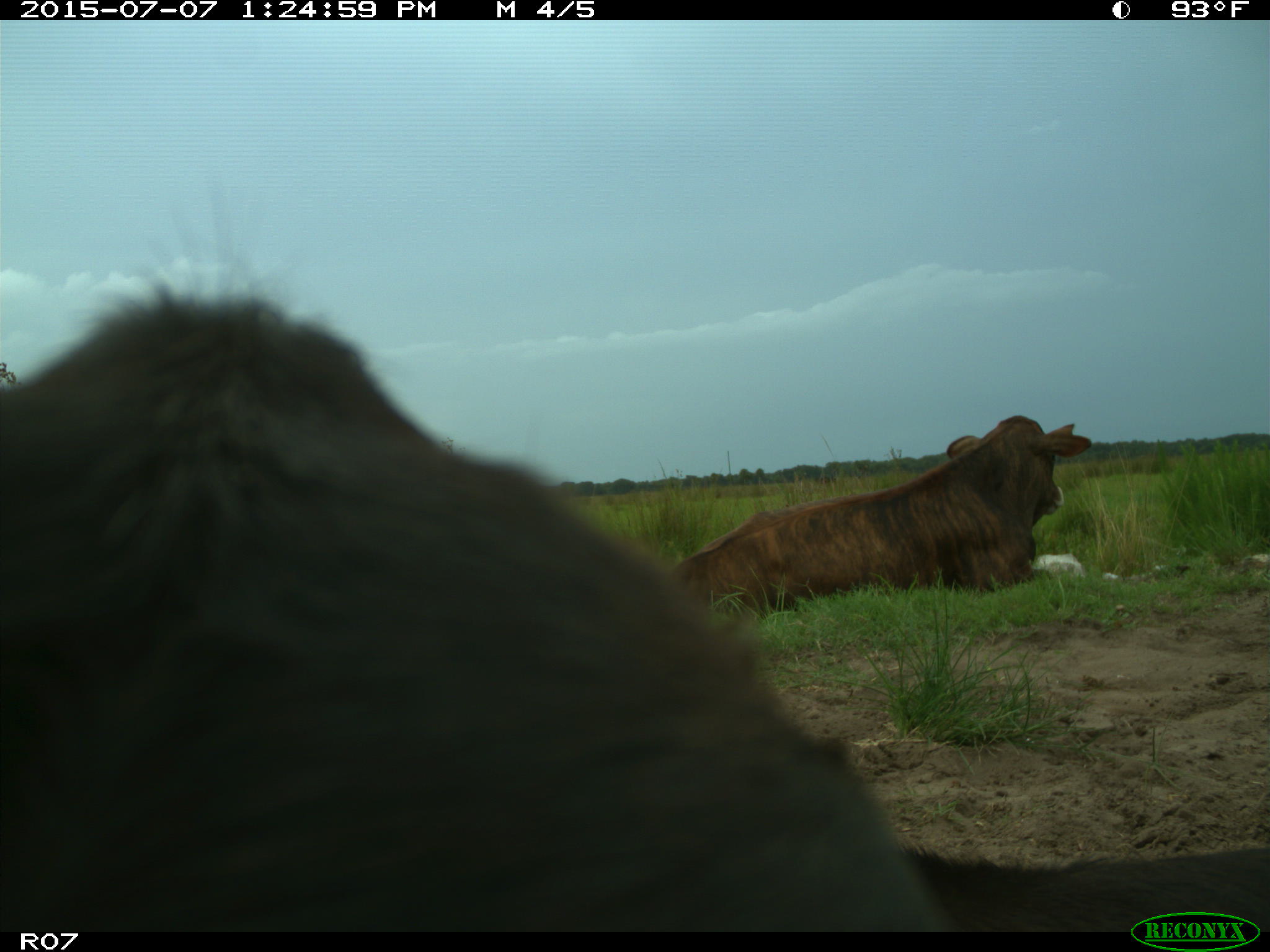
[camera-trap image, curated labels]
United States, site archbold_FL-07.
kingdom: Animalia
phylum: Chordata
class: Mammalia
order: Artiodactyla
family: Bovidae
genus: Bos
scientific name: Bos taurus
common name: domestic cow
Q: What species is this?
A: Bos taurus (domestic cow).